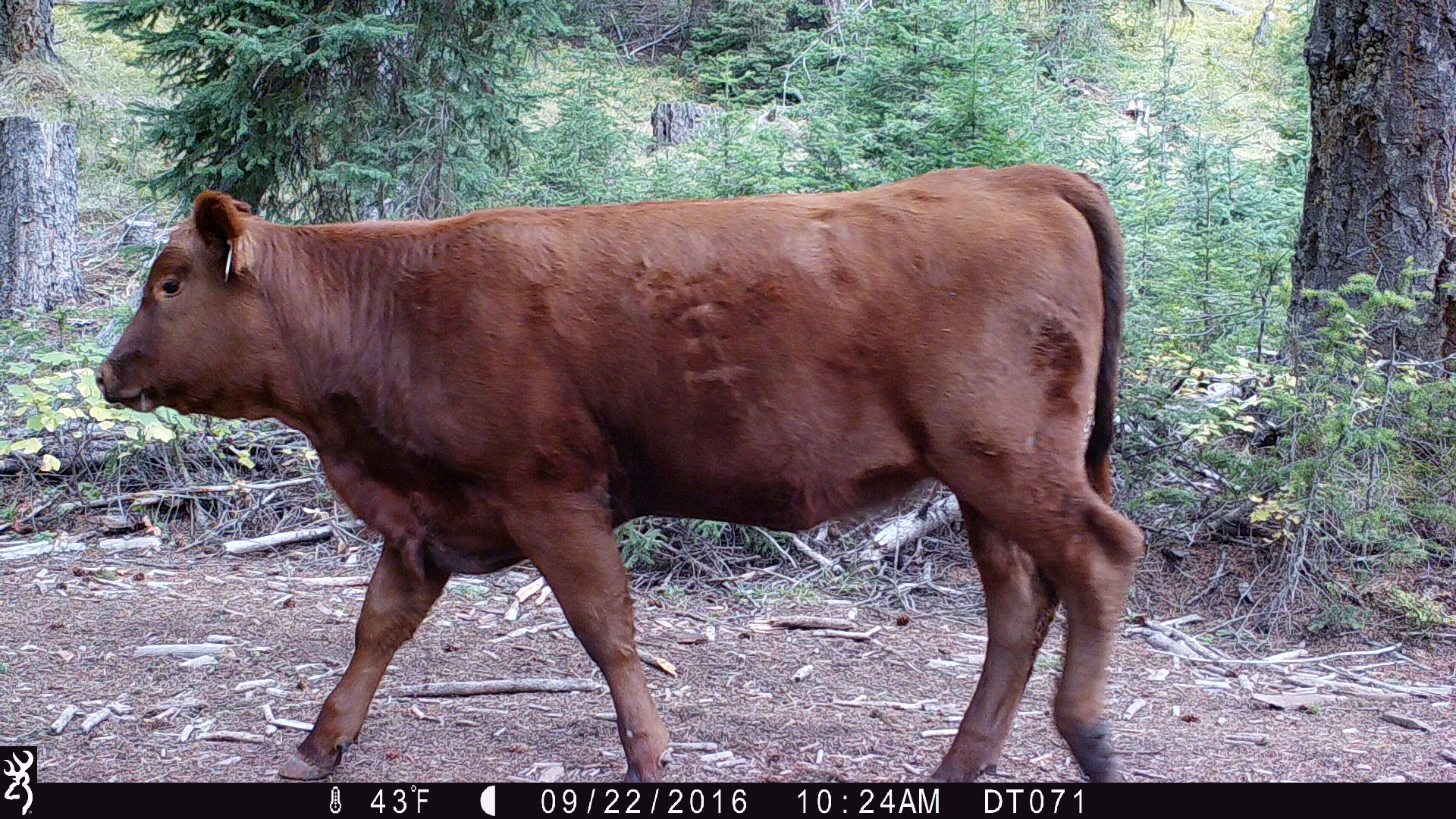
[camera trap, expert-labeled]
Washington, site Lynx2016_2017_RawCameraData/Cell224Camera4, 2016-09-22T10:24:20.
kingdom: Animalia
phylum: Chordata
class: Mammalia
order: Artiodactyla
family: Bovidae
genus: Bos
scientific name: Bos taurus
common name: domestic cattle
Domestic cattle (Bos taurus). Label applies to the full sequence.